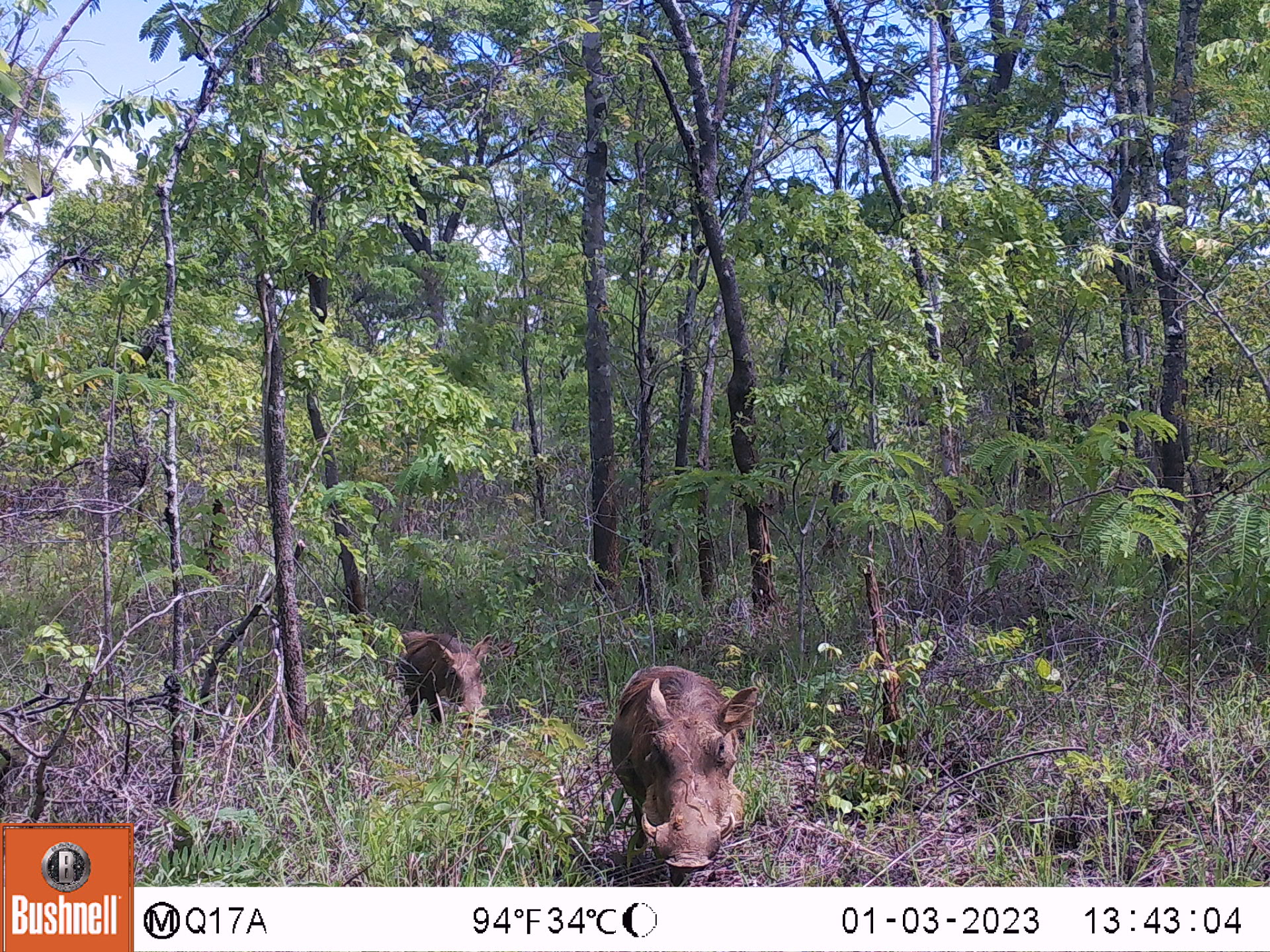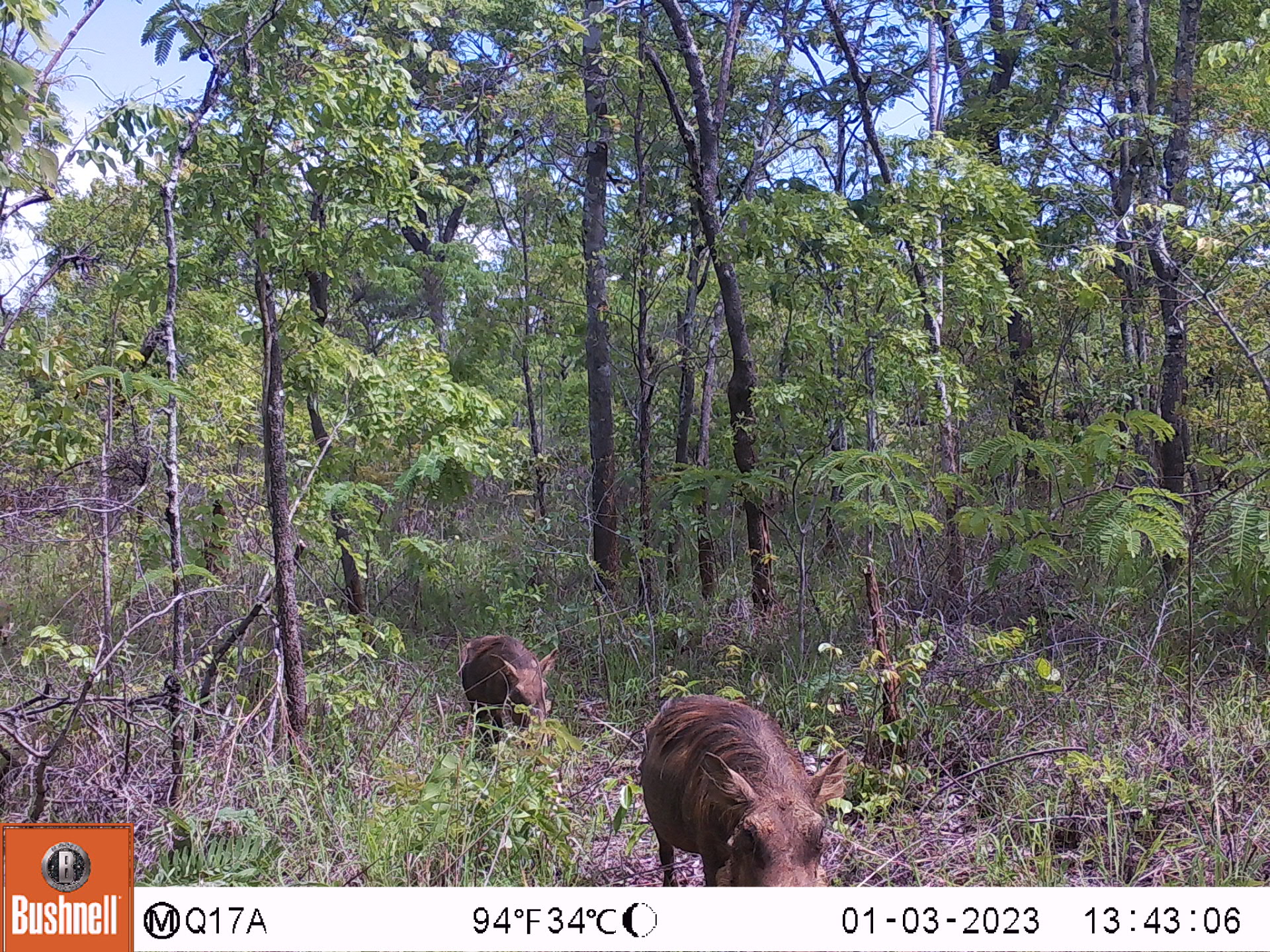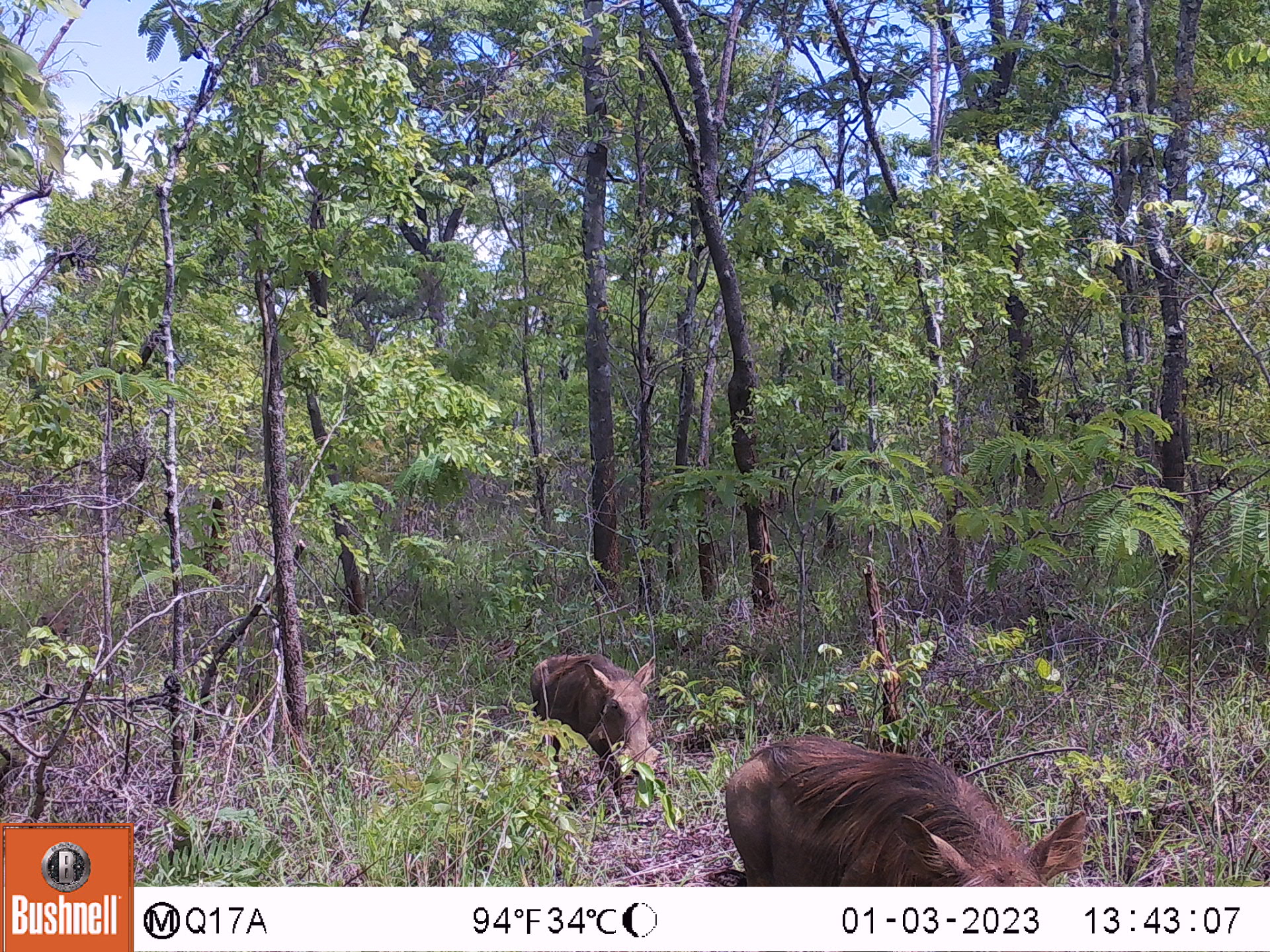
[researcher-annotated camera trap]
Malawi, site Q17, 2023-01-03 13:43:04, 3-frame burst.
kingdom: Animalia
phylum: Chordata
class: Mammalia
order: Artiodactyla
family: Suidae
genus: Phacochoerus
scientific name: Phacochoerus africanus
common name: common warthog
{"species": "common warthog (Phacochoerus africanus)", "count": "2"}